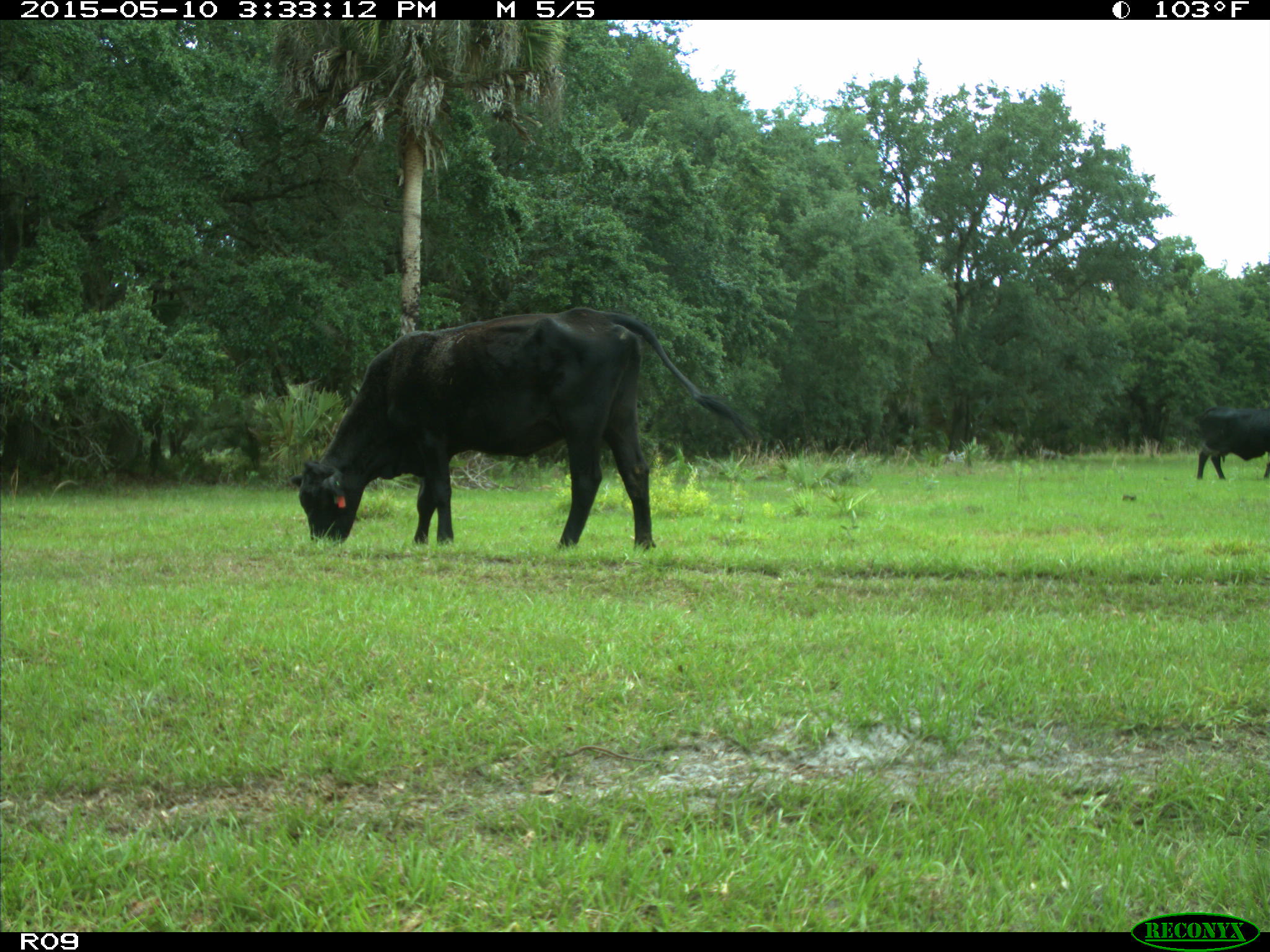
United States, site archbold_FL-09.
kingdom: Animalia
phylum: Chordata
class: Mammalia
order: Artiodactyla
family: Bovidae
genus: Bos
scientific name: Bos taurus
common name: domestic cow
Bos taurus (domestic cow).